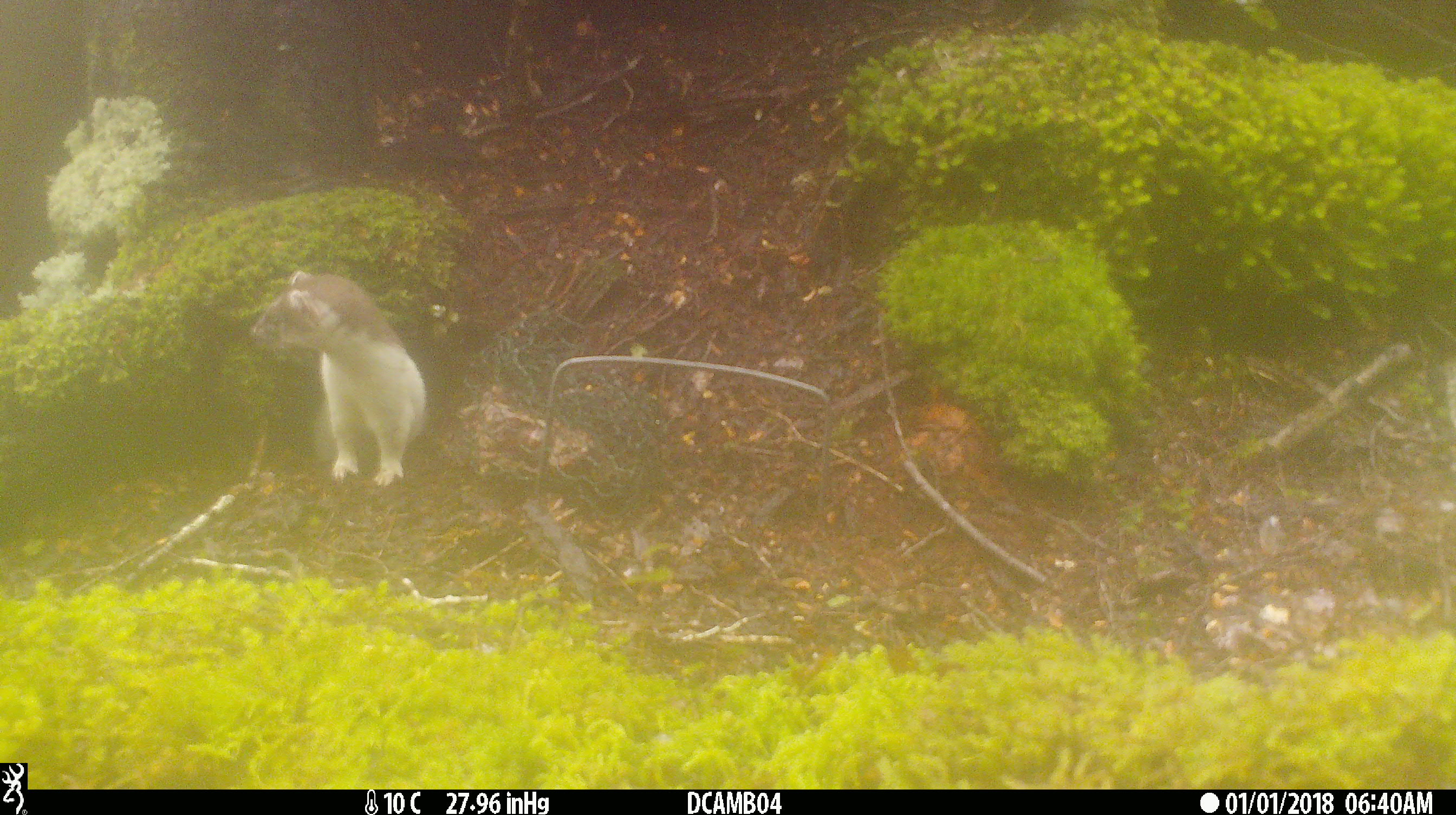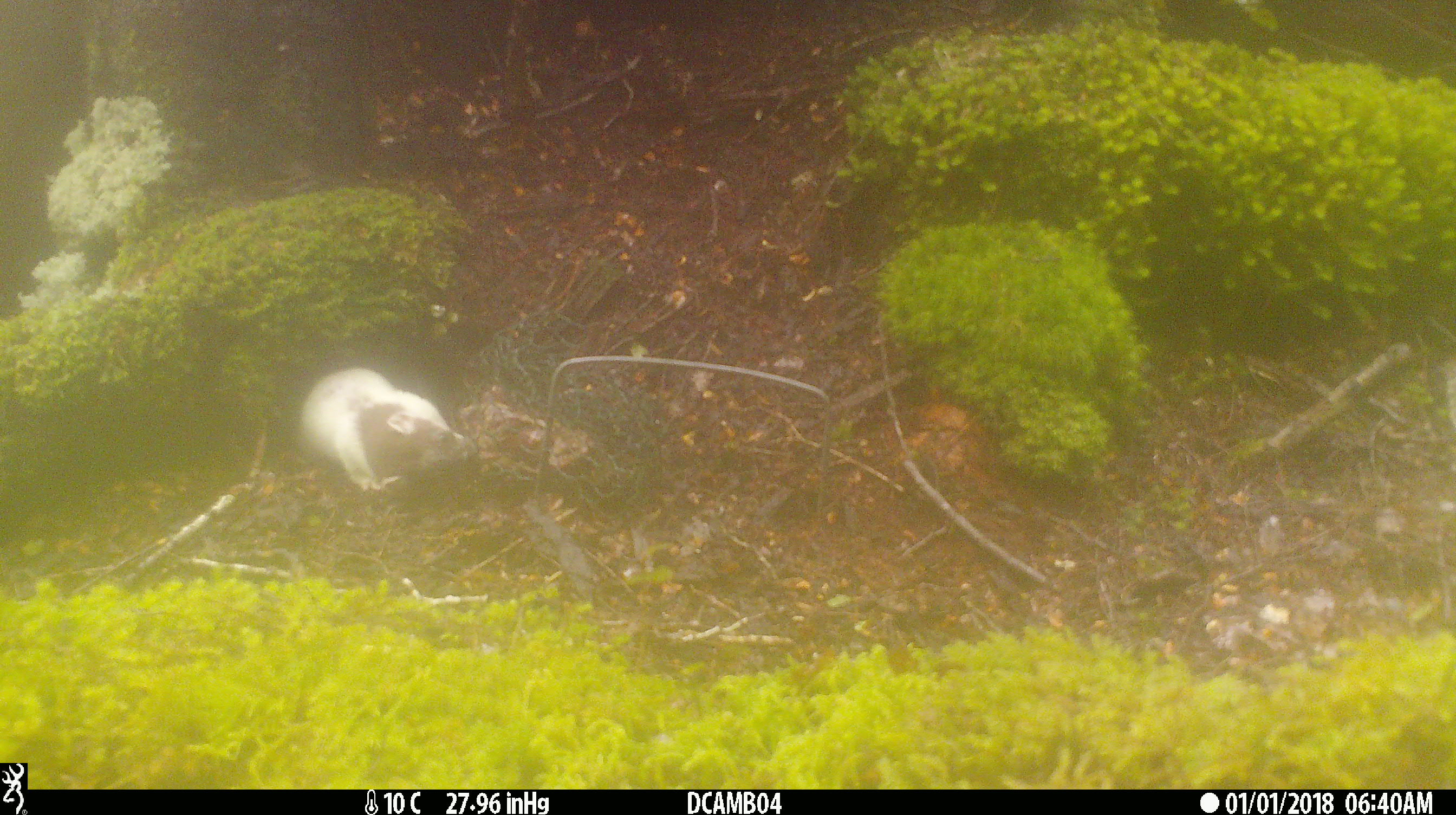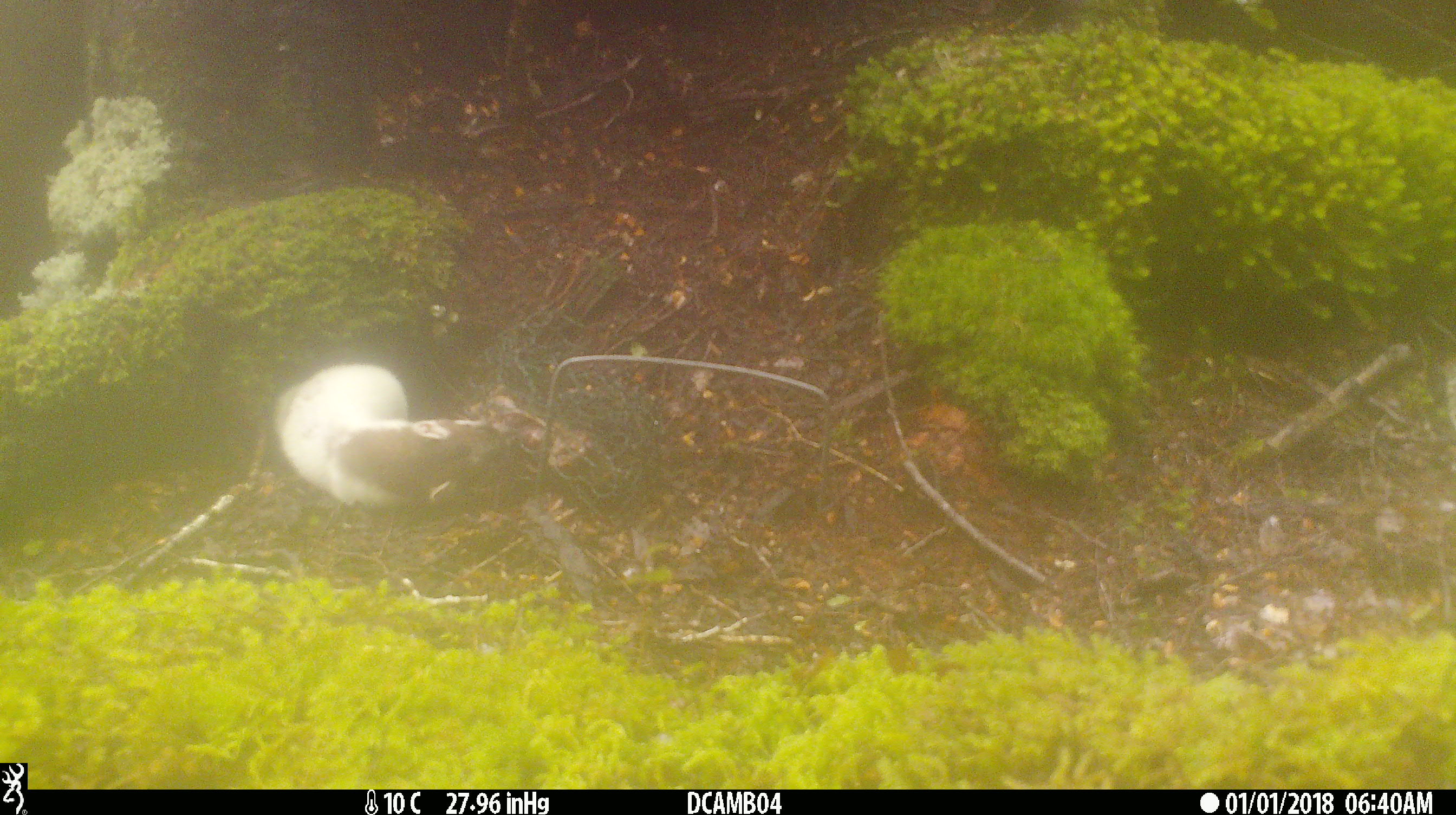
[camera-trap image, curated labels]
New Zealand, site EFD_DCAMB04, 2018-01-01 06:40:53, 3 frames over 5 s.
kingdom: Animalia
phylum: Chordata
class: Mammalia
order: Carnivora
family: Mustelidae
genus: Mustela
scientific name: Mustela erminea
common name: stoat